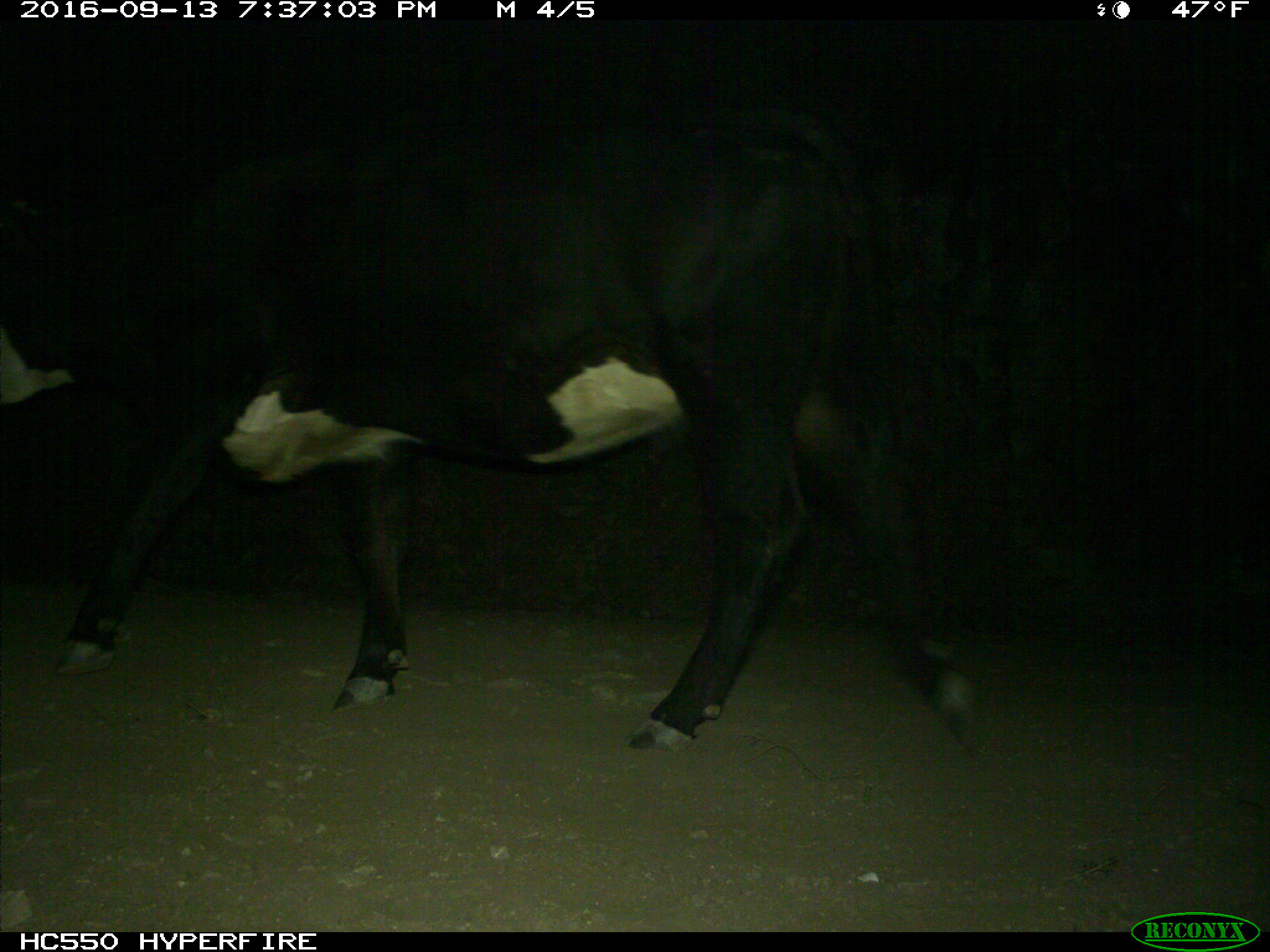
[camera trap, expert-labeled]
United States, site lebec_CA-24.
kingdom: Animalia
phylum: Chordata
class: Mammalia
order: Artiodactyla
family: Bovidae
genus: Bos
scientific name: Bos taurus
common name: domestic cow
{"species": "Bos taurus (domestic cow)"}